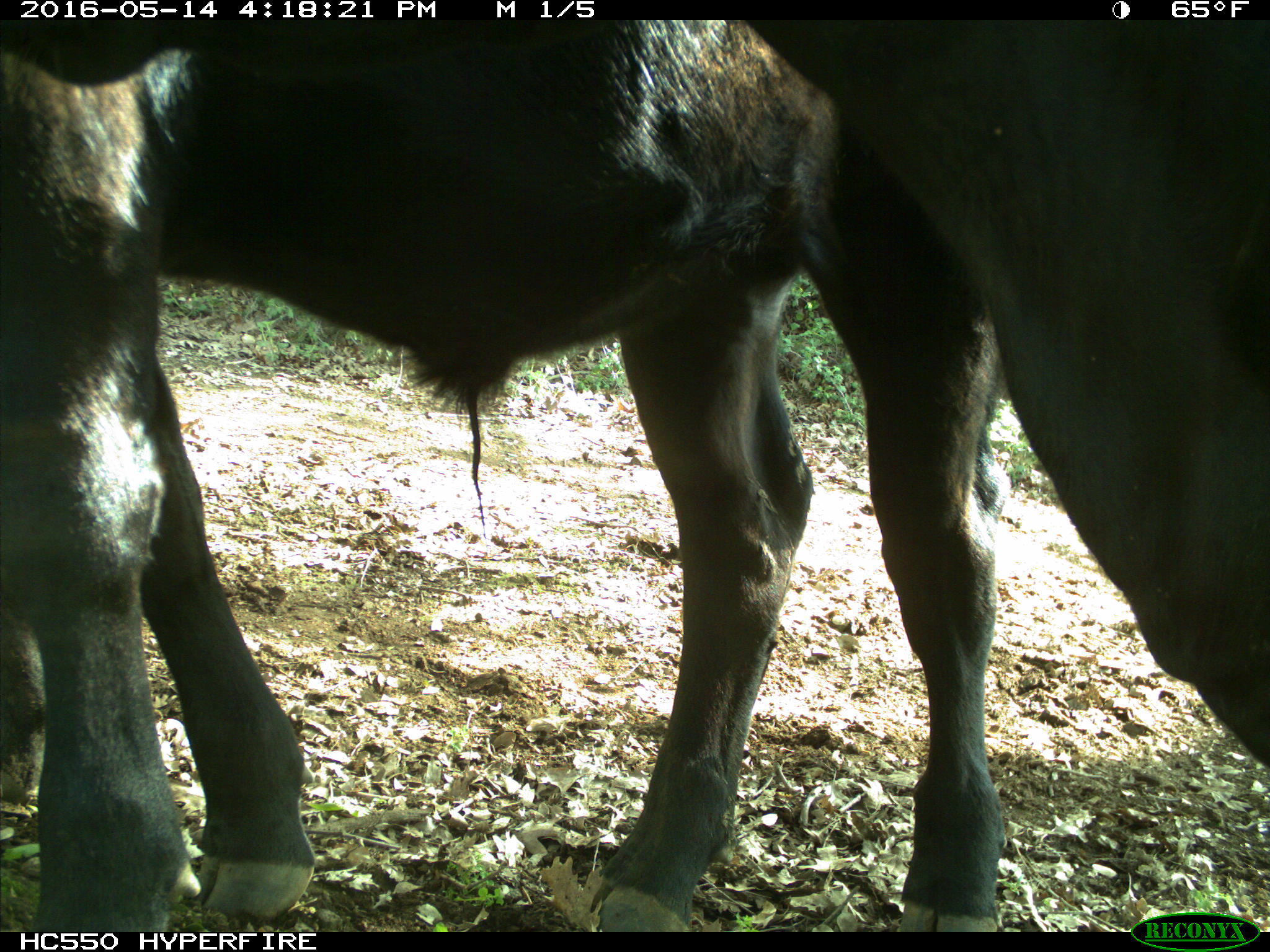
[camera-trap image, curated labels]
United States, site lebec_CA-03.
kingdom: Animalia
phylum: Chordata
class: Mammalia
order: Artiodactyla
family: Bovidae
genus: Bos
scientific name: Bos taurus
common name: domestic cow